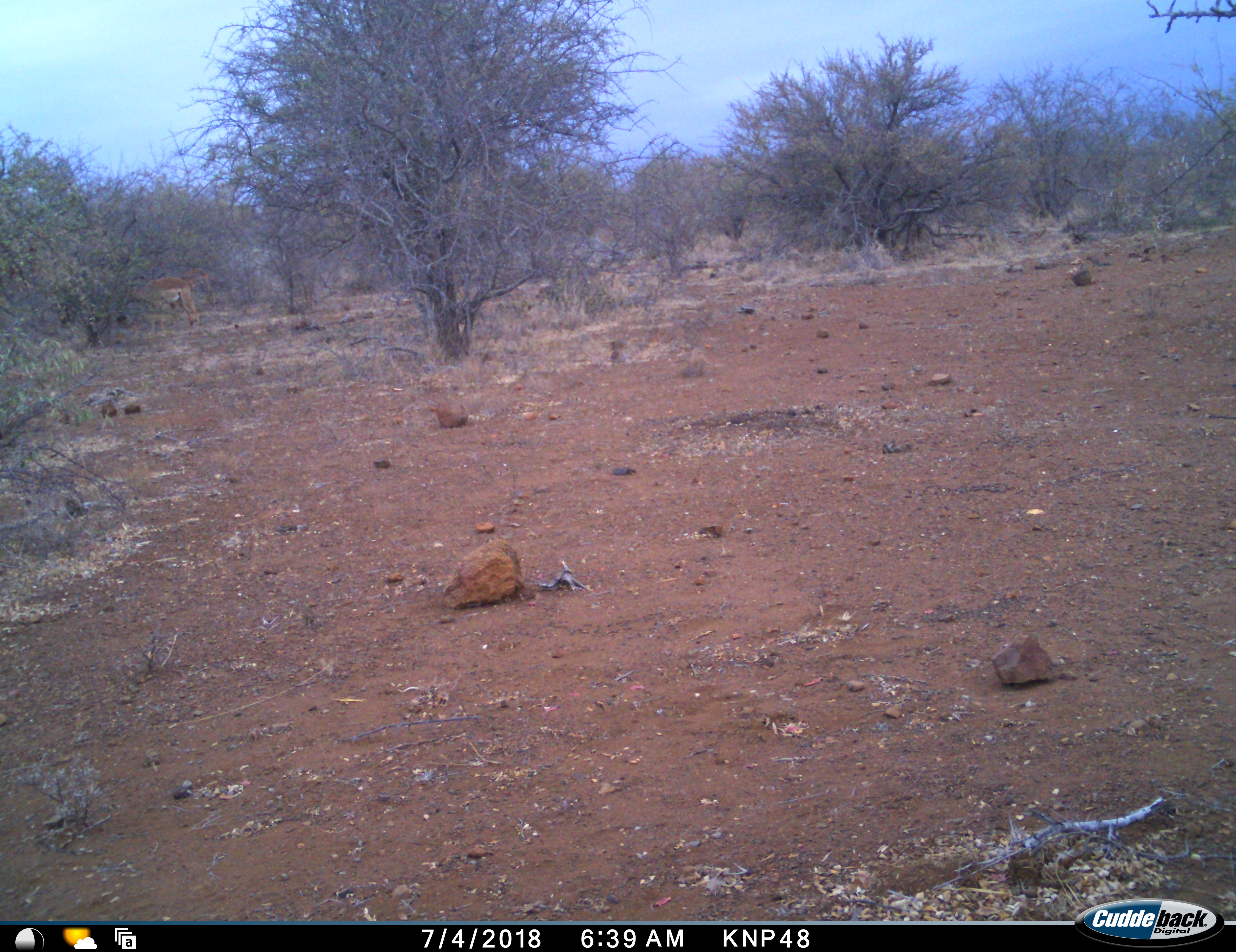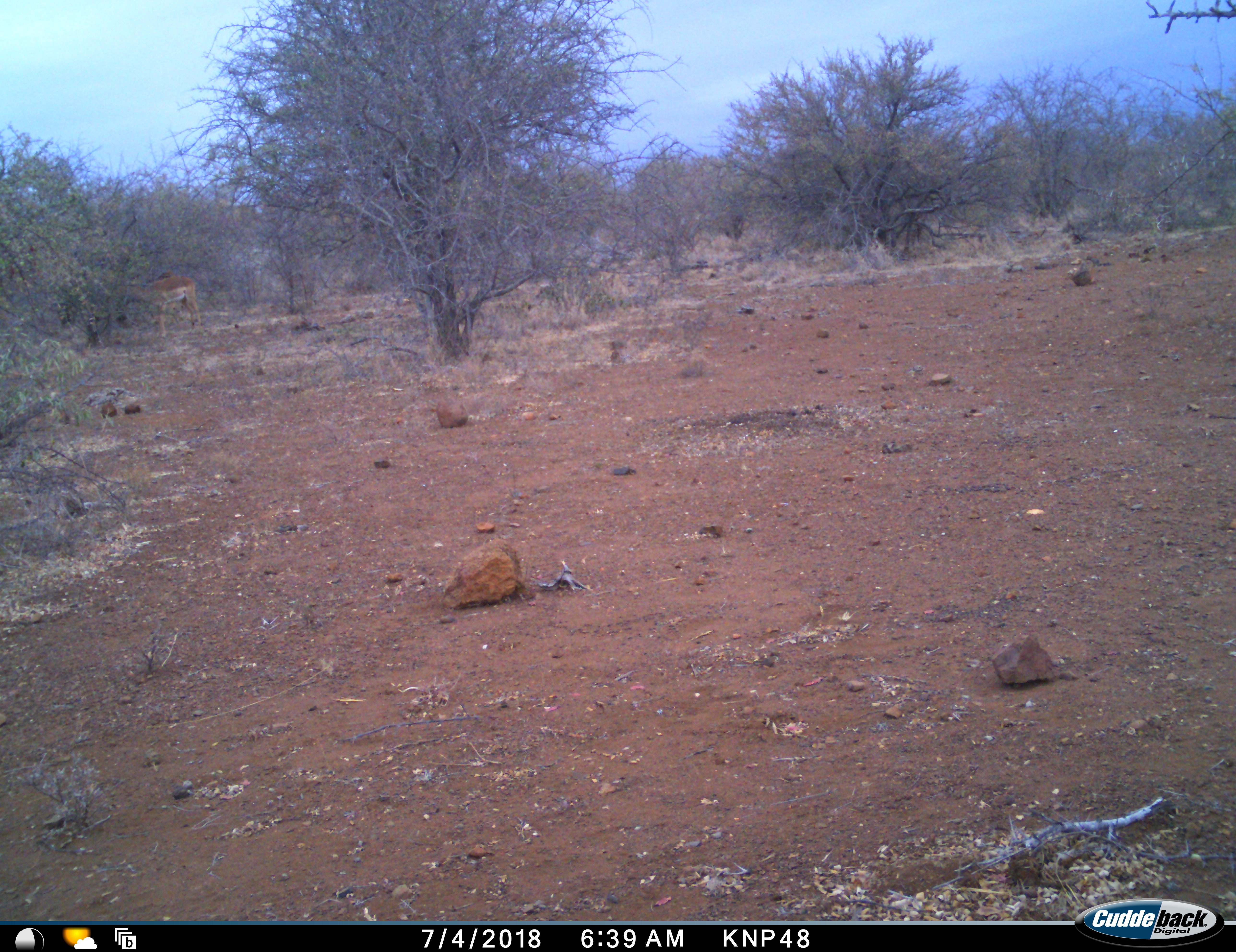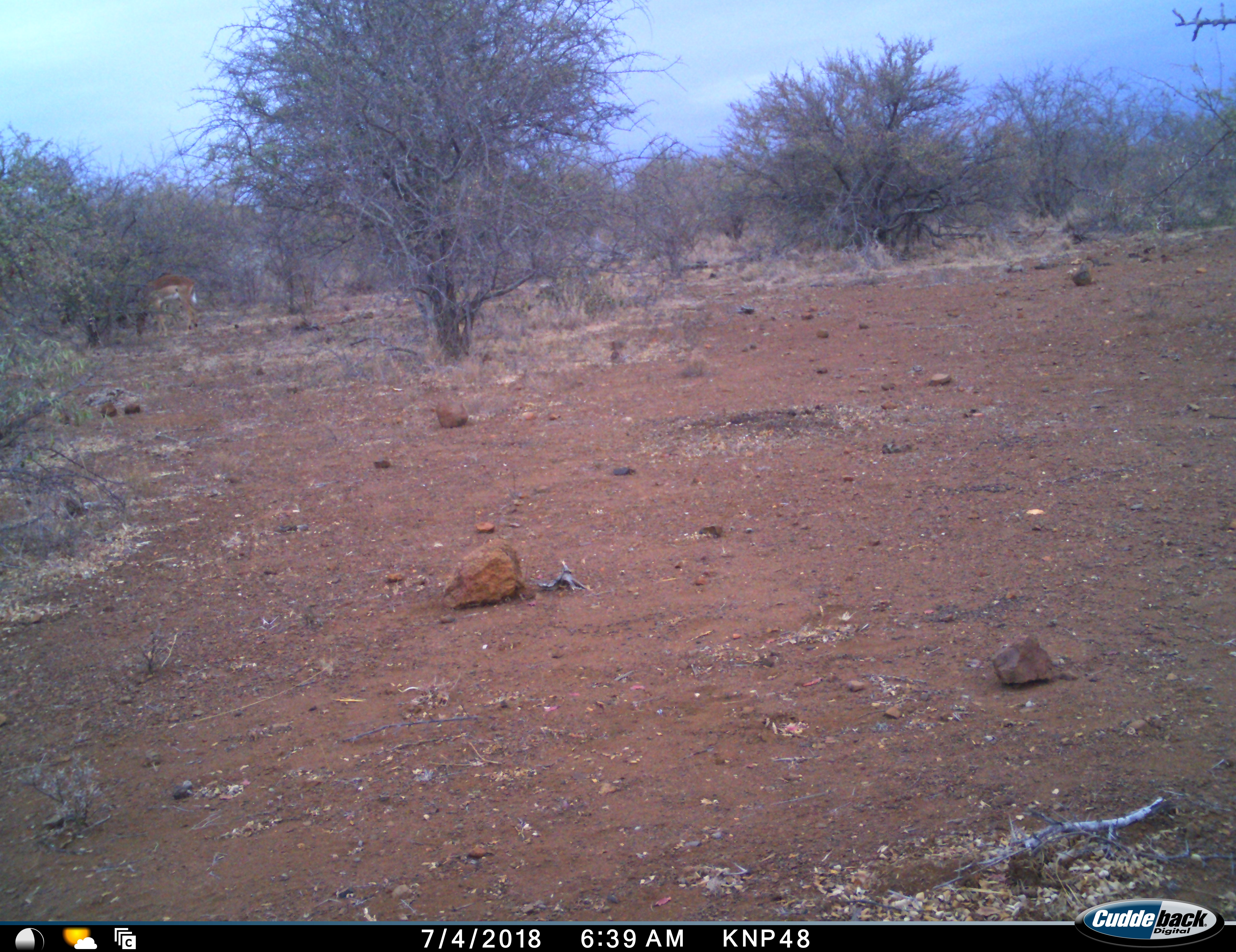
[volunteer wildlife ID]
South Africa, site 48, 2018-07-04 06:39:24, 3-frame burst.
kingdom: Animalia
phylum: Chordata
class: Mammalia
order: Artiodactyla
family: Bovidae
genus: Aepyceros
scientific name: Aepyceros melampus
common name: impala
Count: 2.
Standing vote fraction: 30%.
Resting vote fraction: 0%.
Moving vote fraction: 20%.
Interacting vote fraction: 0%.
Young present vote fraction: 0%.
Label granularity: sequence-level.